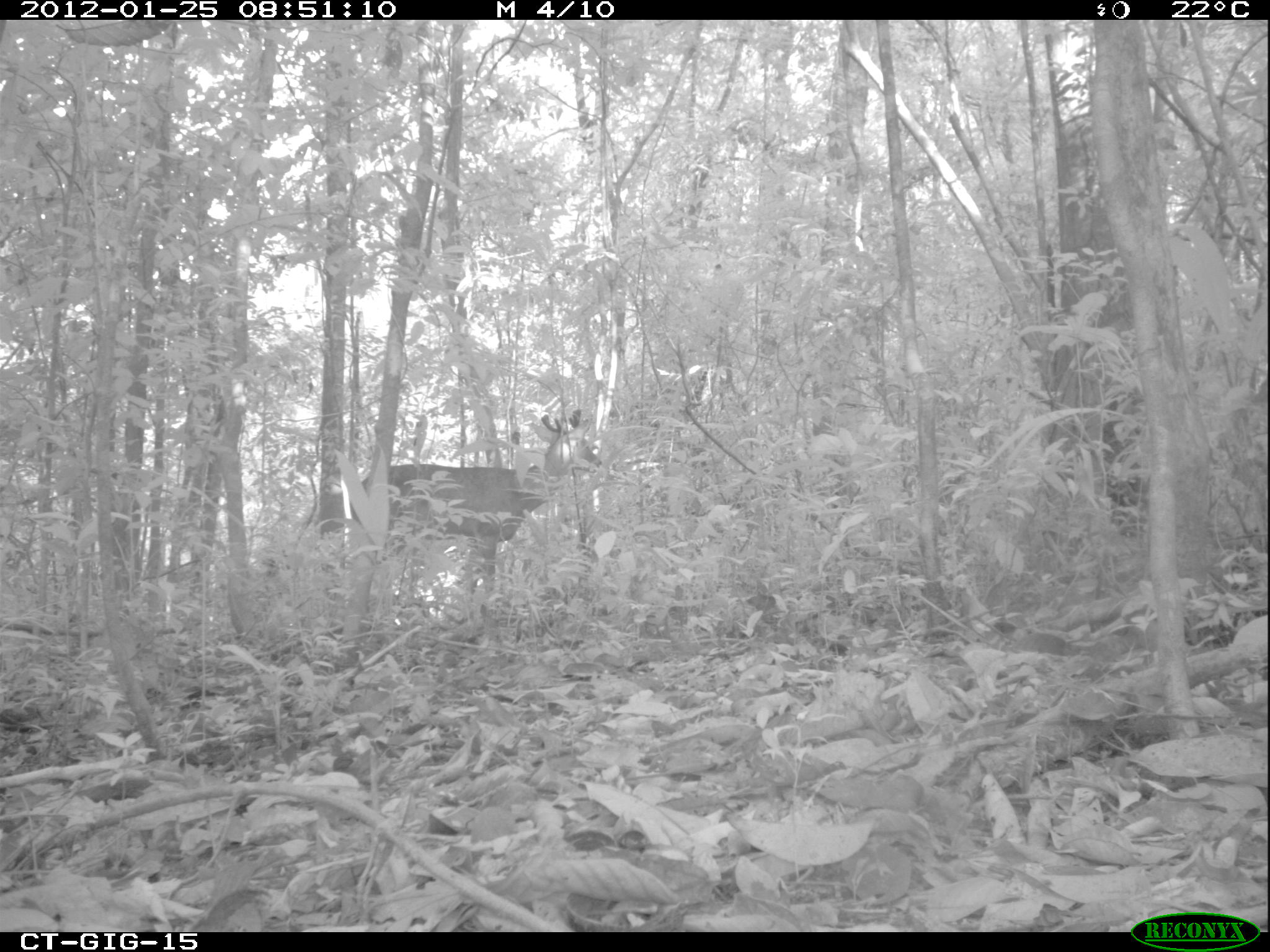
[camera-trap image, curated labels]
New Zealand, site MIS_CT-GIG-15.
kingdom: Animalia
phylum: Chordata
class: Mammalia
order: Artiodactyla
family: Cervidae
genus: Odocoileus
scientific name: Odocoileus virginianus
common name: white-tailed deer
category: white tailed deer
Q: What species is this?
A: White tailed deer (white-tailed deer) (Odocoileus virginianus).